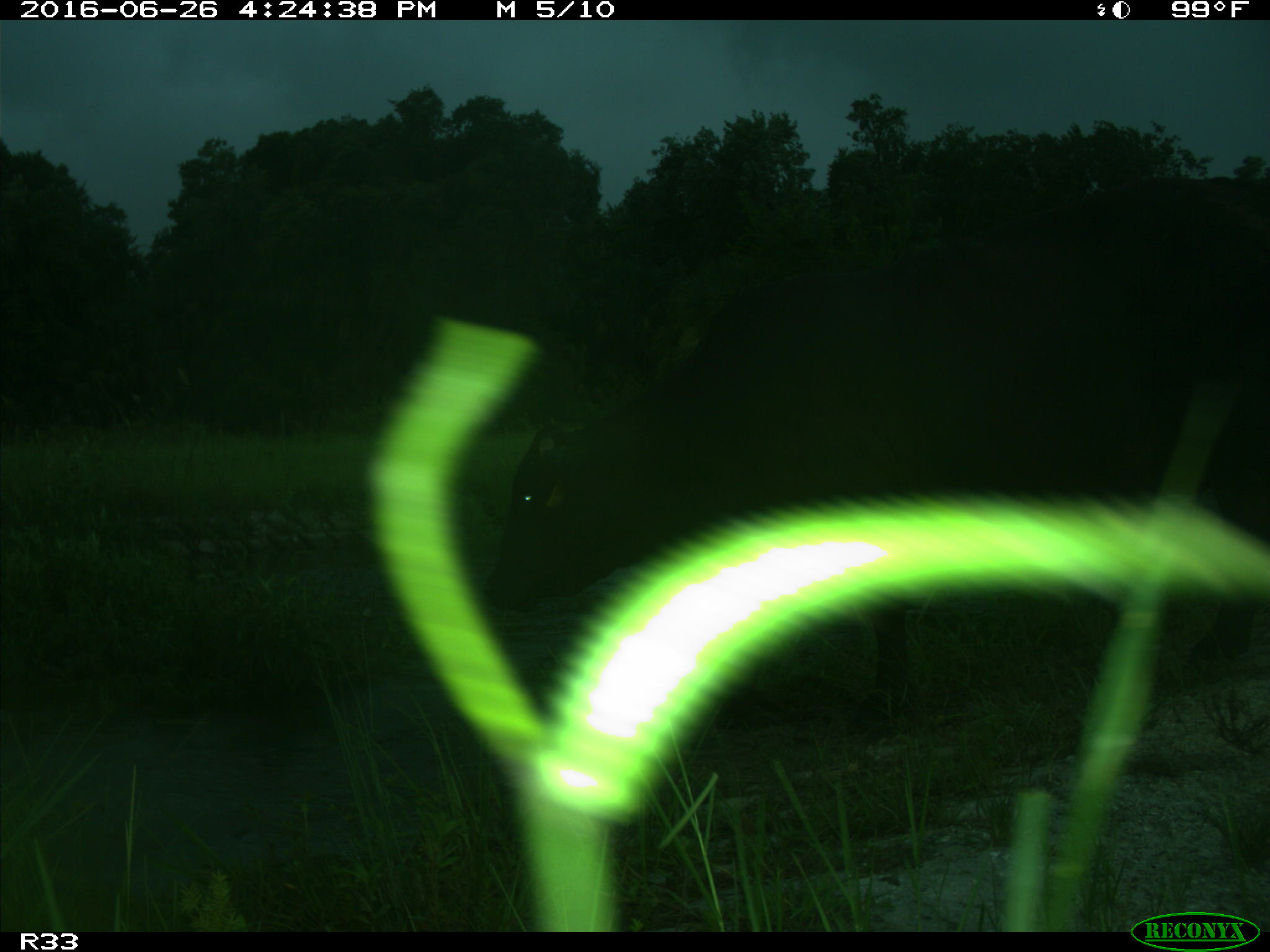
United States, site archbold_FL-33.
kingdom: Animalia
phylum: Chordata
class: Mammalia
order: Artiodactyla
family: Bovidae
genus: Bos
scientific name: Bos taurus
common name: domestic cow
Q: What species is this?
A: Bos taurus (domestic cow).